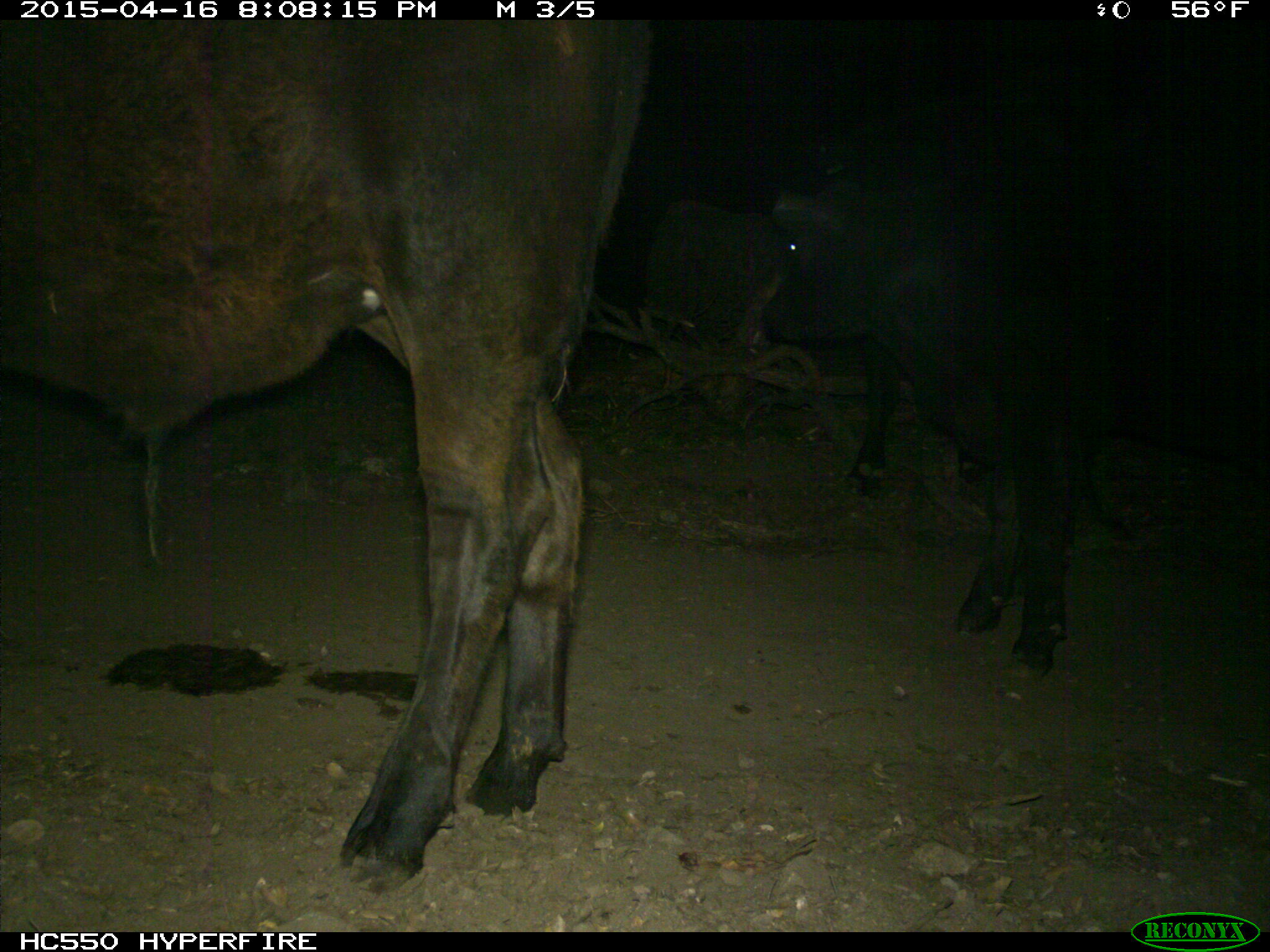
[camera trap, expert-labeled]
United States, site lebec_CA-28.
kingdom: Animalia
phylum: Chordata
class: Mammalia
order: Artiodactyla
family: Bovidae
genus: Bos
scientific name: Bos taurus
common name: domestic cow